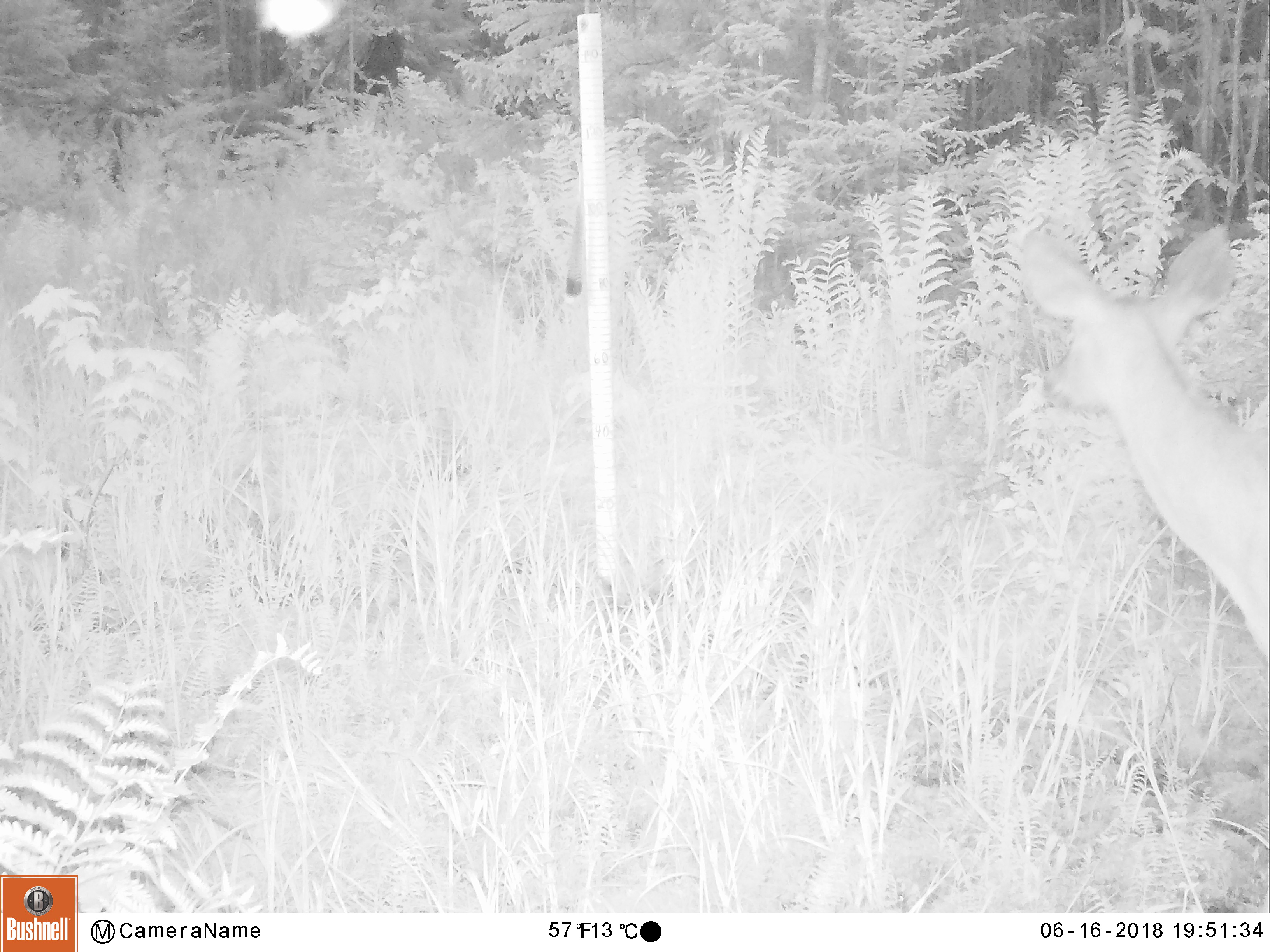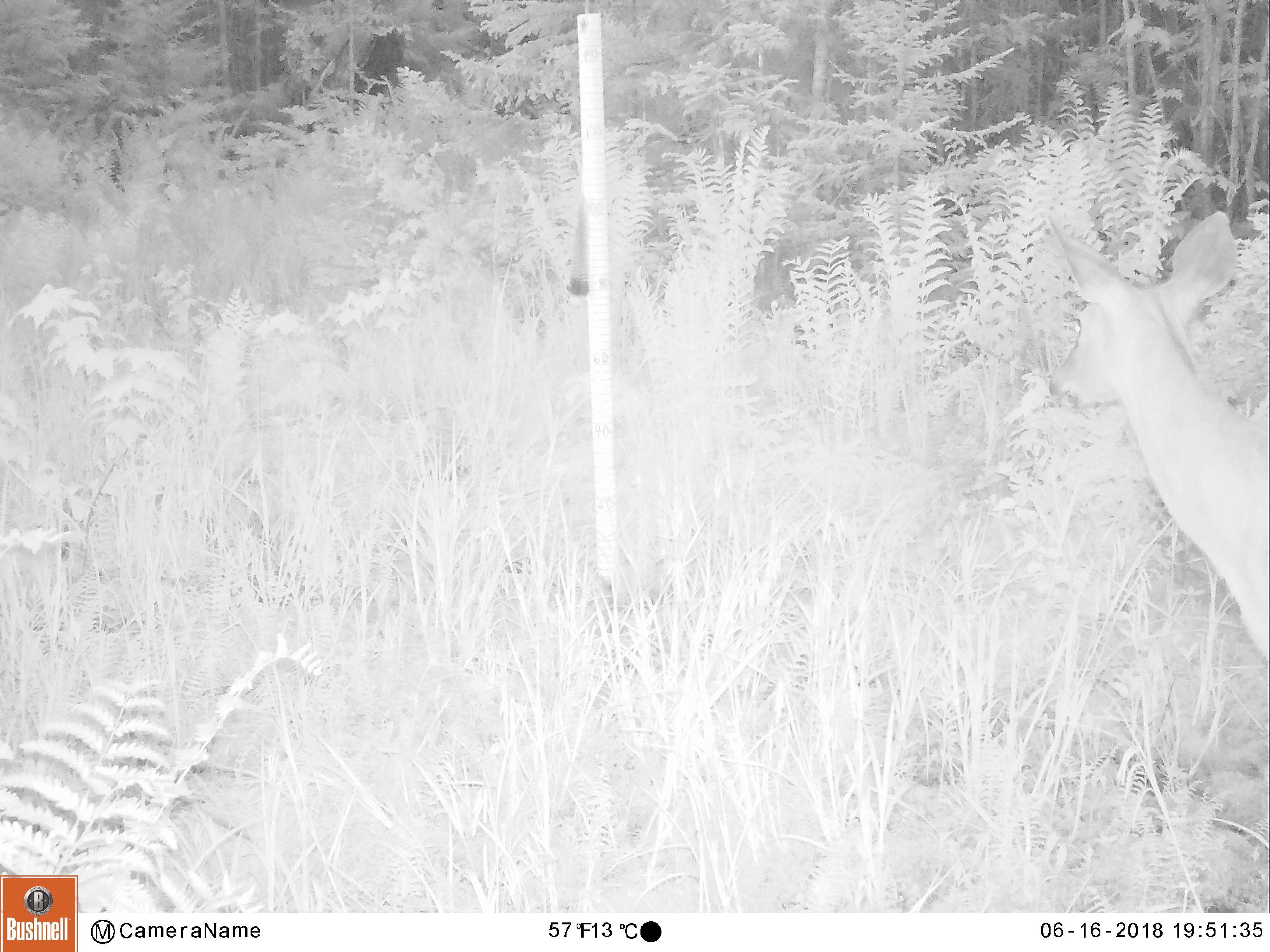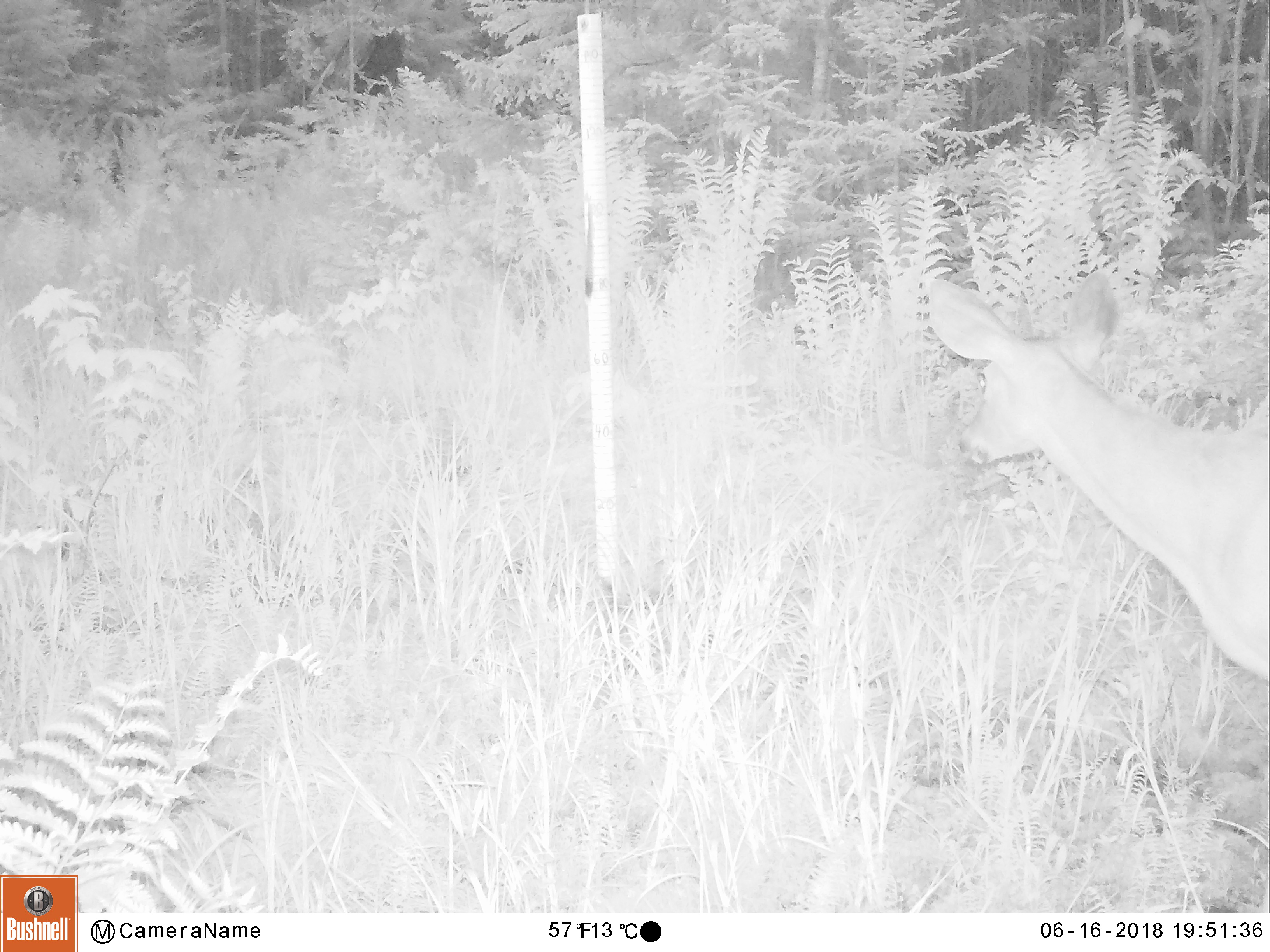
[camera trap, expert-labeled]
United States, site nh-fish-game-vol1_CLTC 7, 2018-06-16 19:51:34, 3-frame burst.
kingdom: Animalia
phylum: Chordata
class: Mammalia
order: Artiodactyla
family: Cervidae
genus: Odocoileus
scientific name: Odocoileus virginianus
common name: white-tailed deer